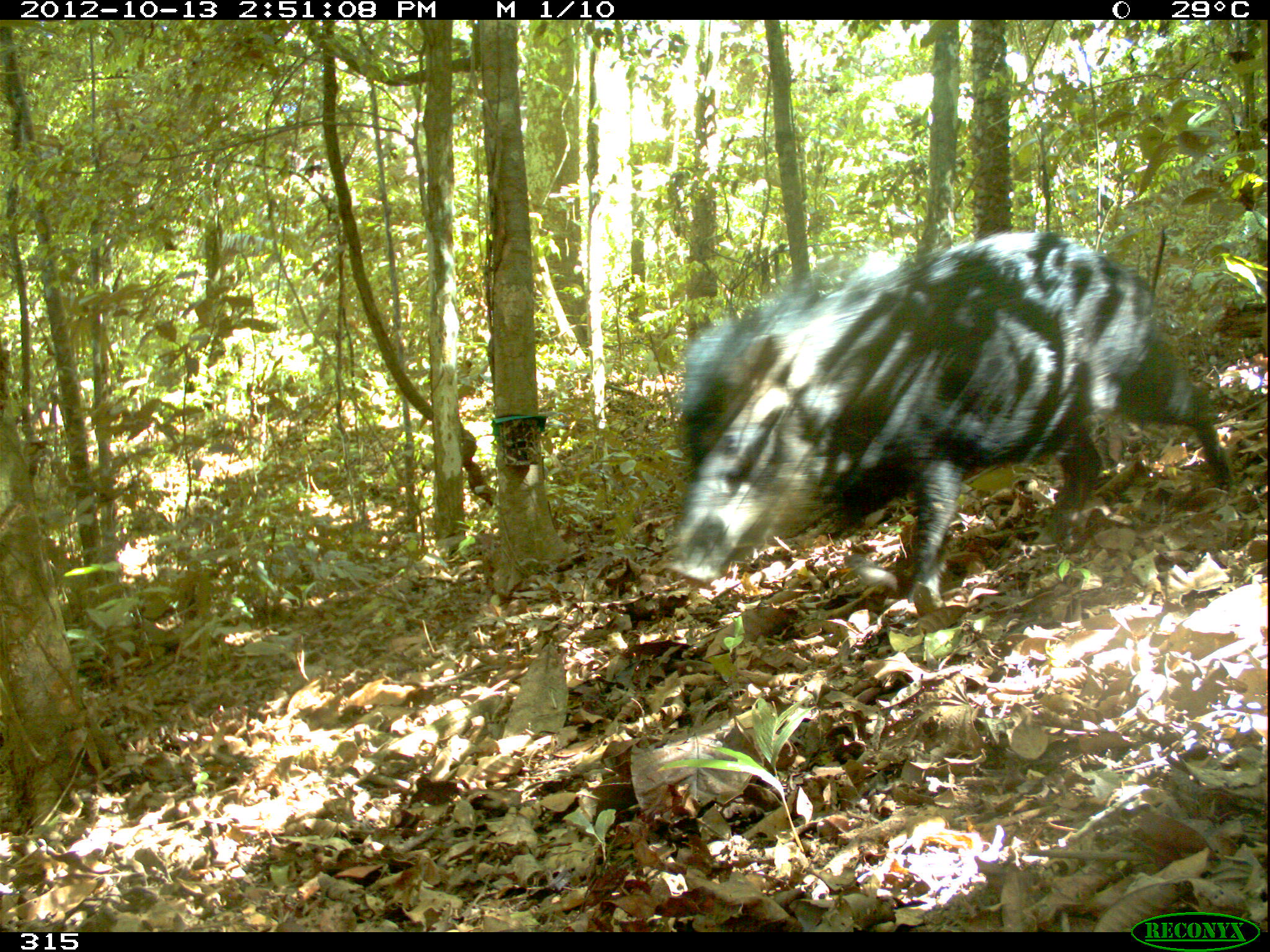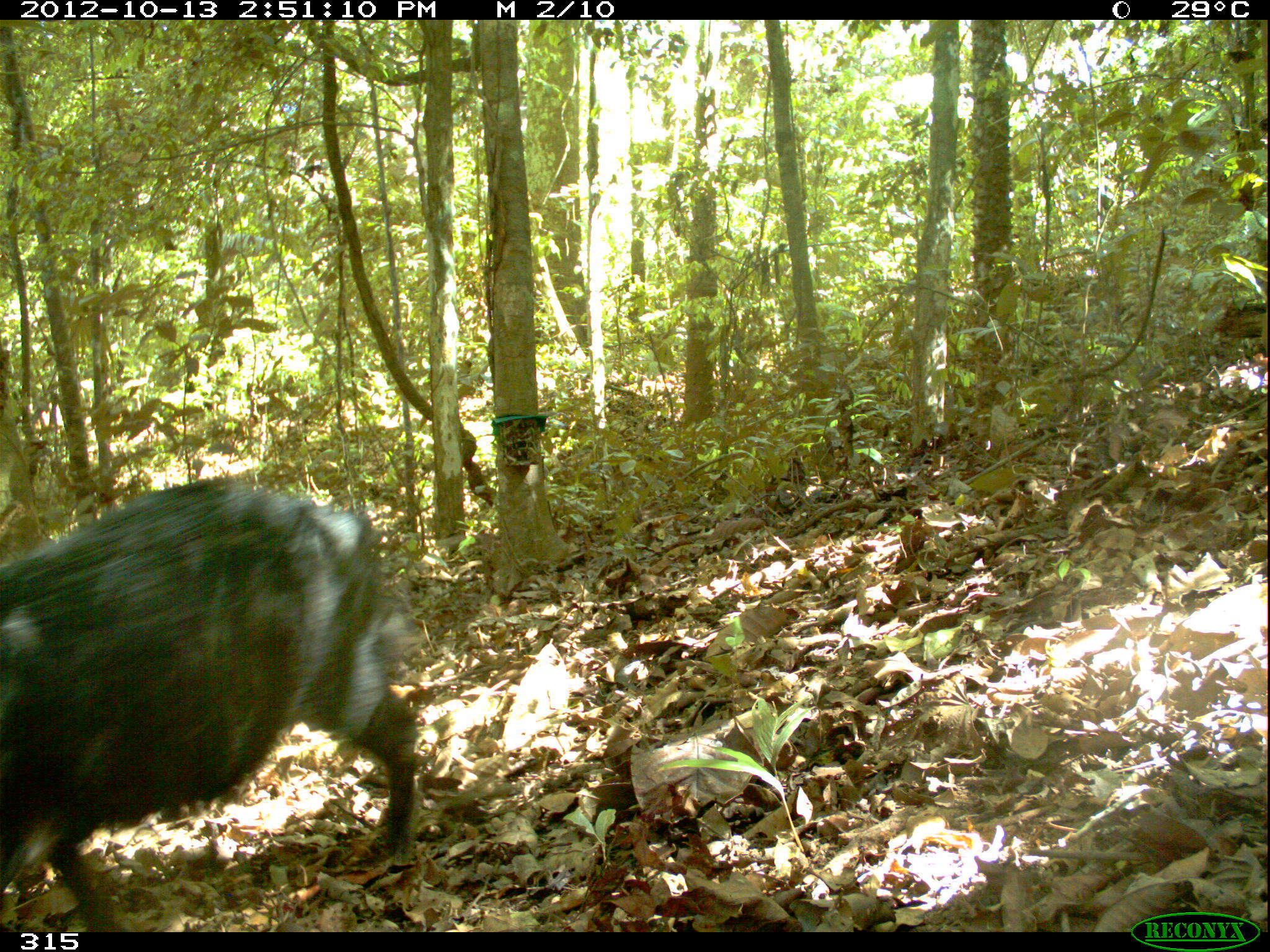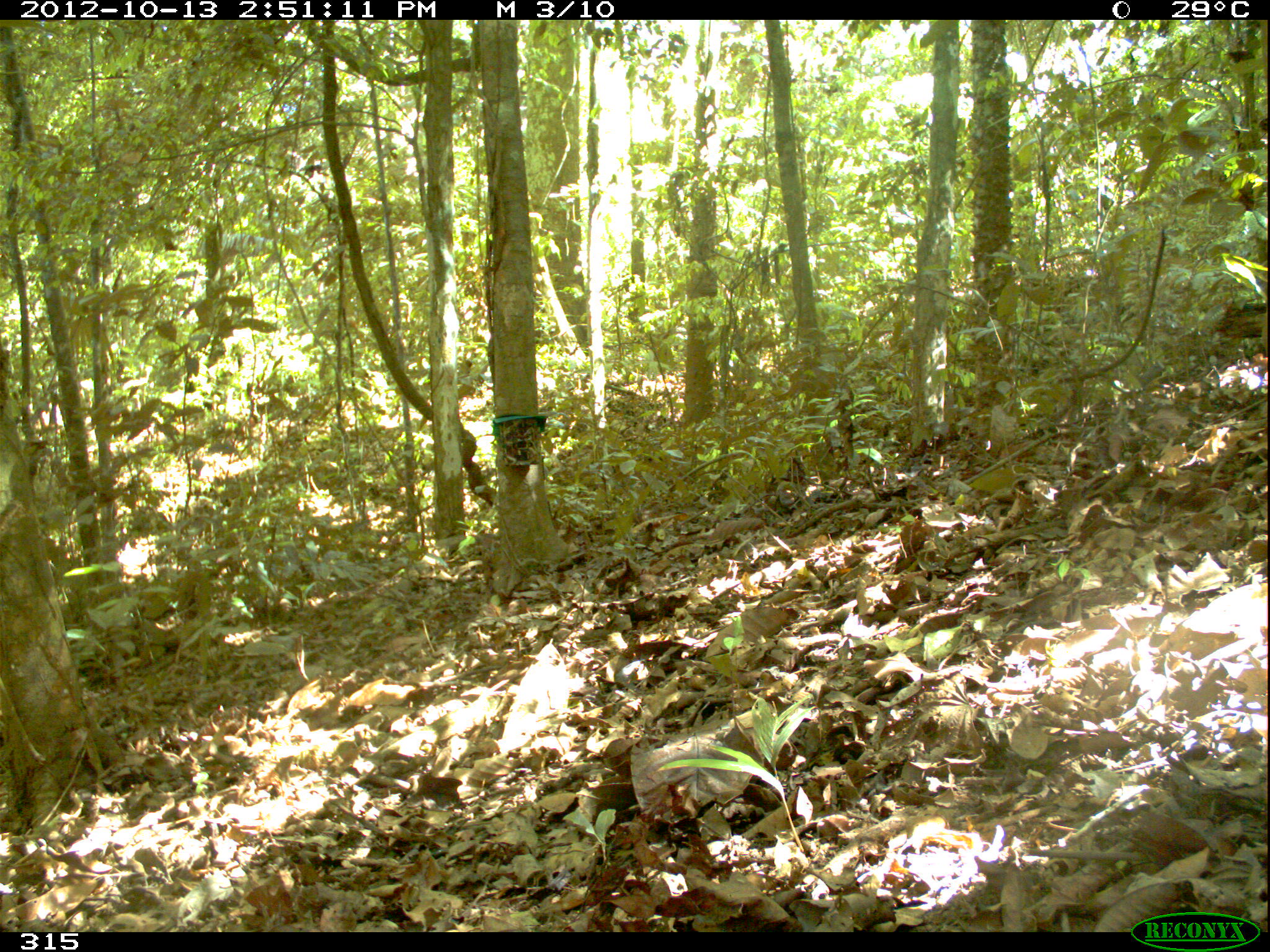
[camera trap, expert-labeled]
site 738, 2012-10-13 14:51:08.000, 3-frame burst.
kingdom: Animalia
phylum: Chordata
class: Mammalia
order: Artiodactyla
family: Tayassuidae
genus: Tayassu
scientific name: Tayassu pecari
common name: white-lipped peccary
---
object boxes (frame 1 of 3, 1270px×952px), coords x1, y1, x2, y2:
tayassu pecari: 659, 225, 1234, 601